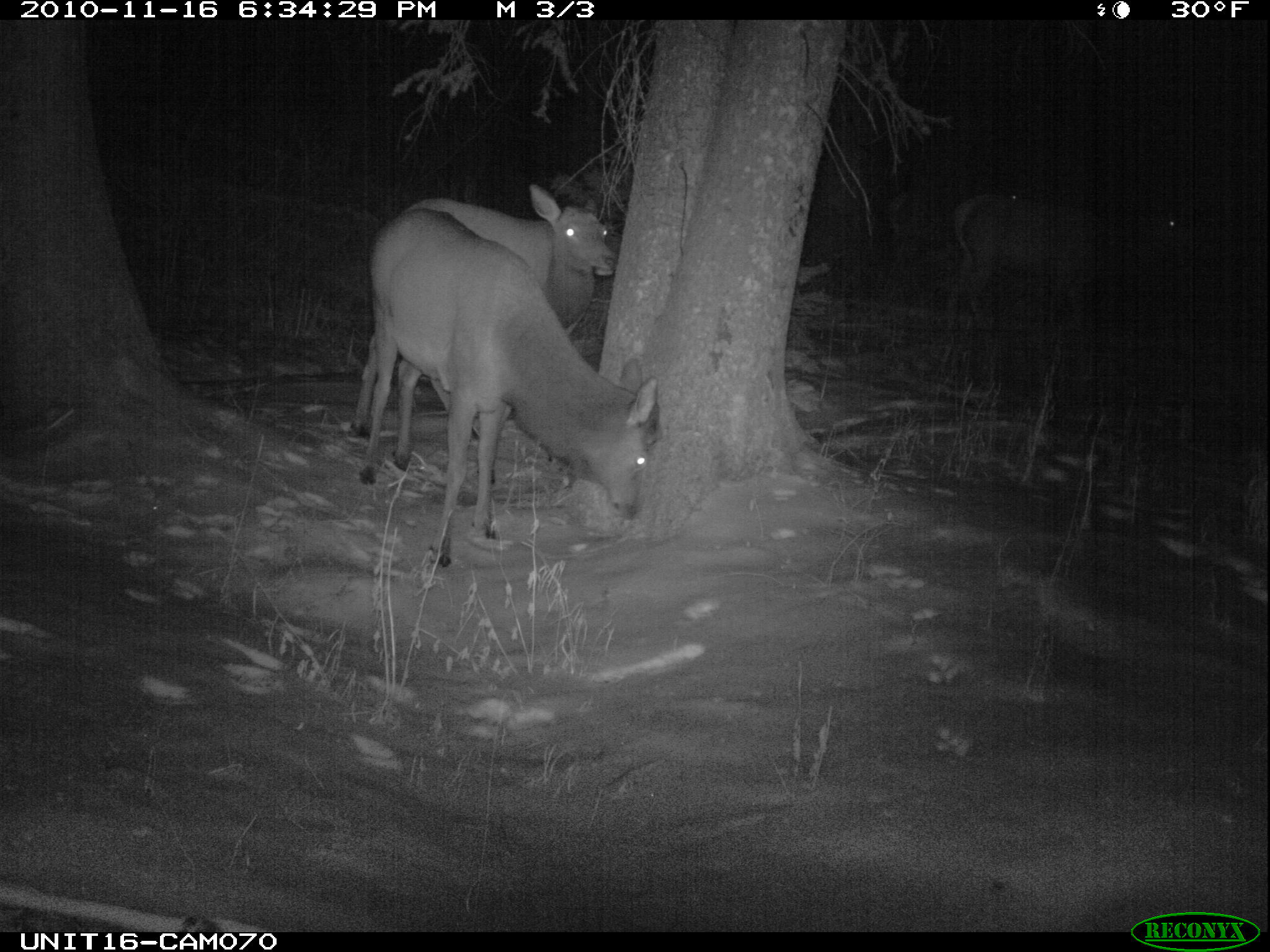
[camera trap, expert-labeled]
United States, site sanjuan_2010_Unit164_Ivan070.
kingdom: Animalia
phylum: Chordata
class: Mammalia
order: Artiodactyla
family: Cervidae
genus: Cervus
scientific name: Cervus elaphus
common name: red deer